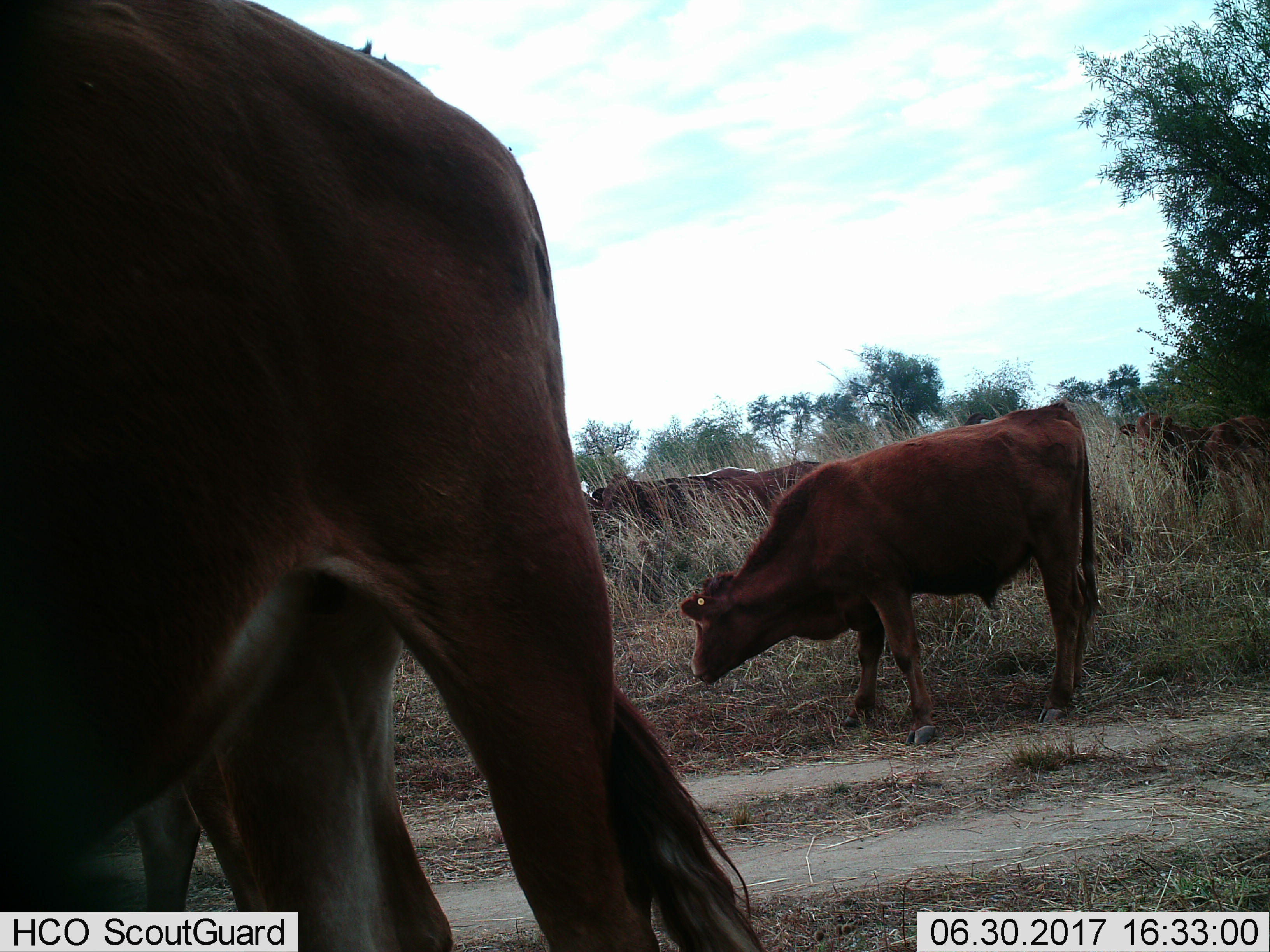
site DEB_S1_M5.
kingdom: Animalia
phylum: Chordata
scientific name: Vertebrata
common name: domestic animal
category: domesticanimal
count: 6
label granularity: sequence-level